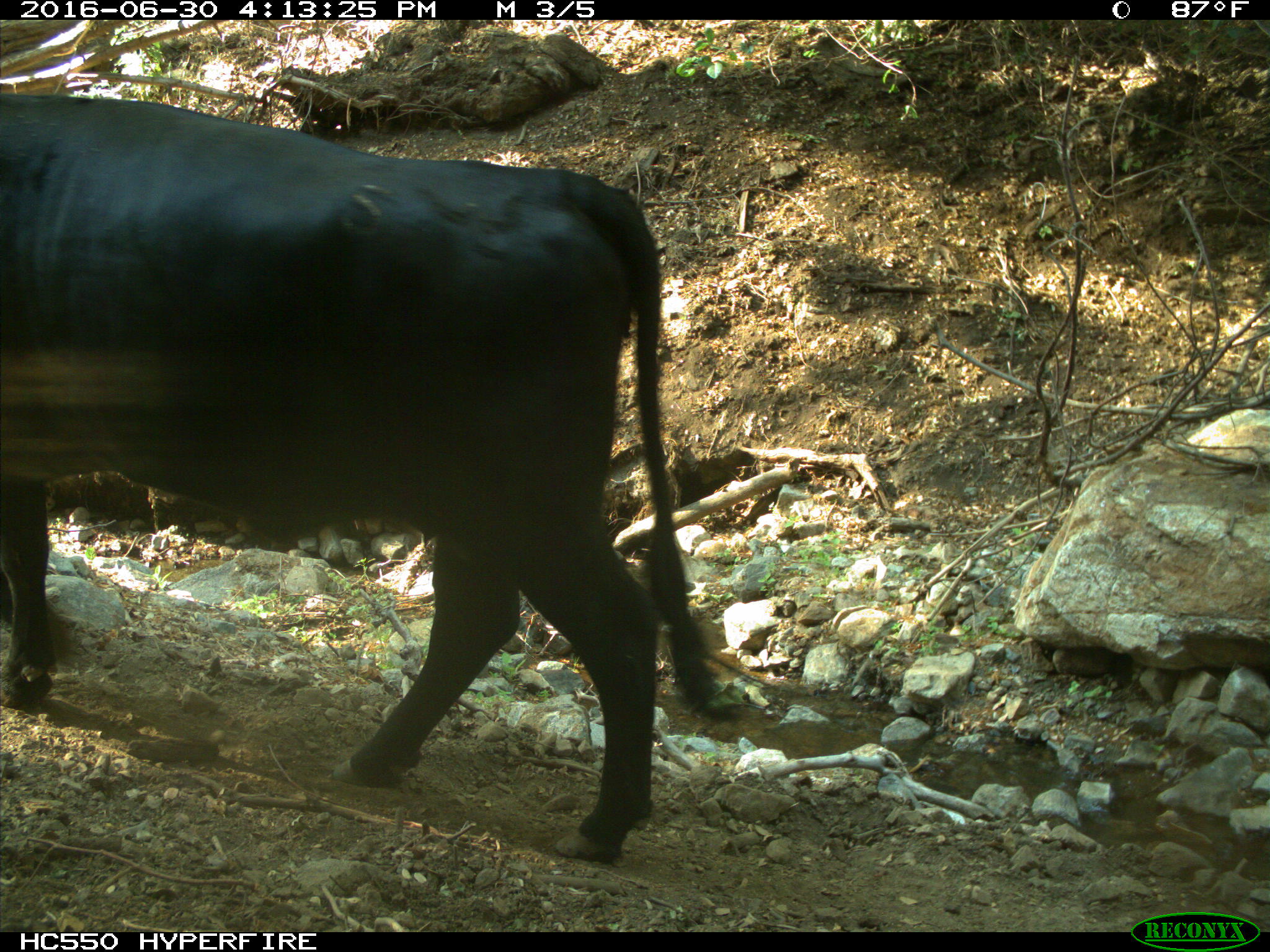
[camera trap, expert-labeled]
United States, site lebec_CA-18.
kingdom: Animalia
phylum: Chordata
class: Mammalia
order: Artiodactyla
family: Bovidae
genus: Bos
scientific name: Bos taurus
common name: domestic cow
Bos taurus (domestic cow).